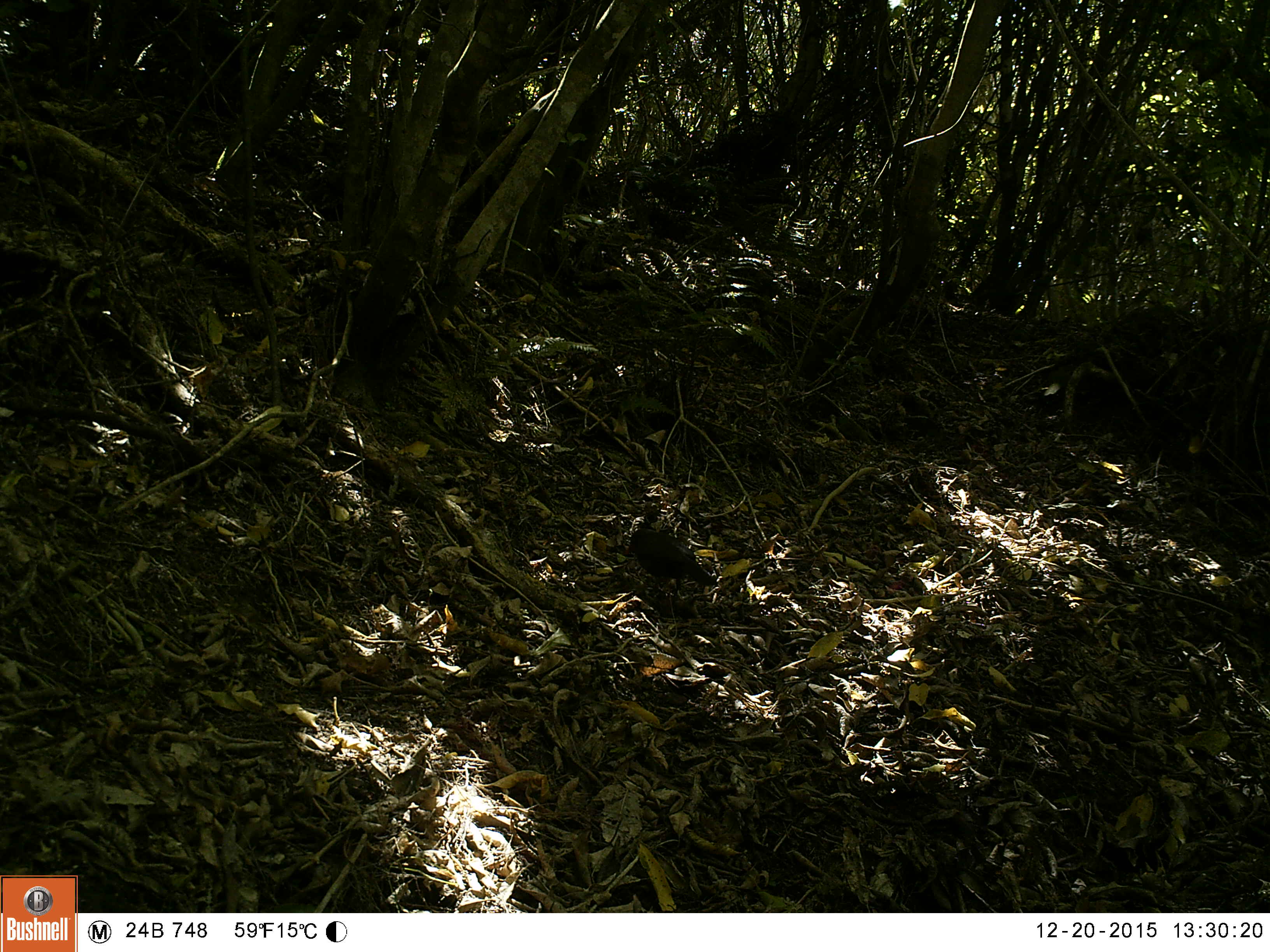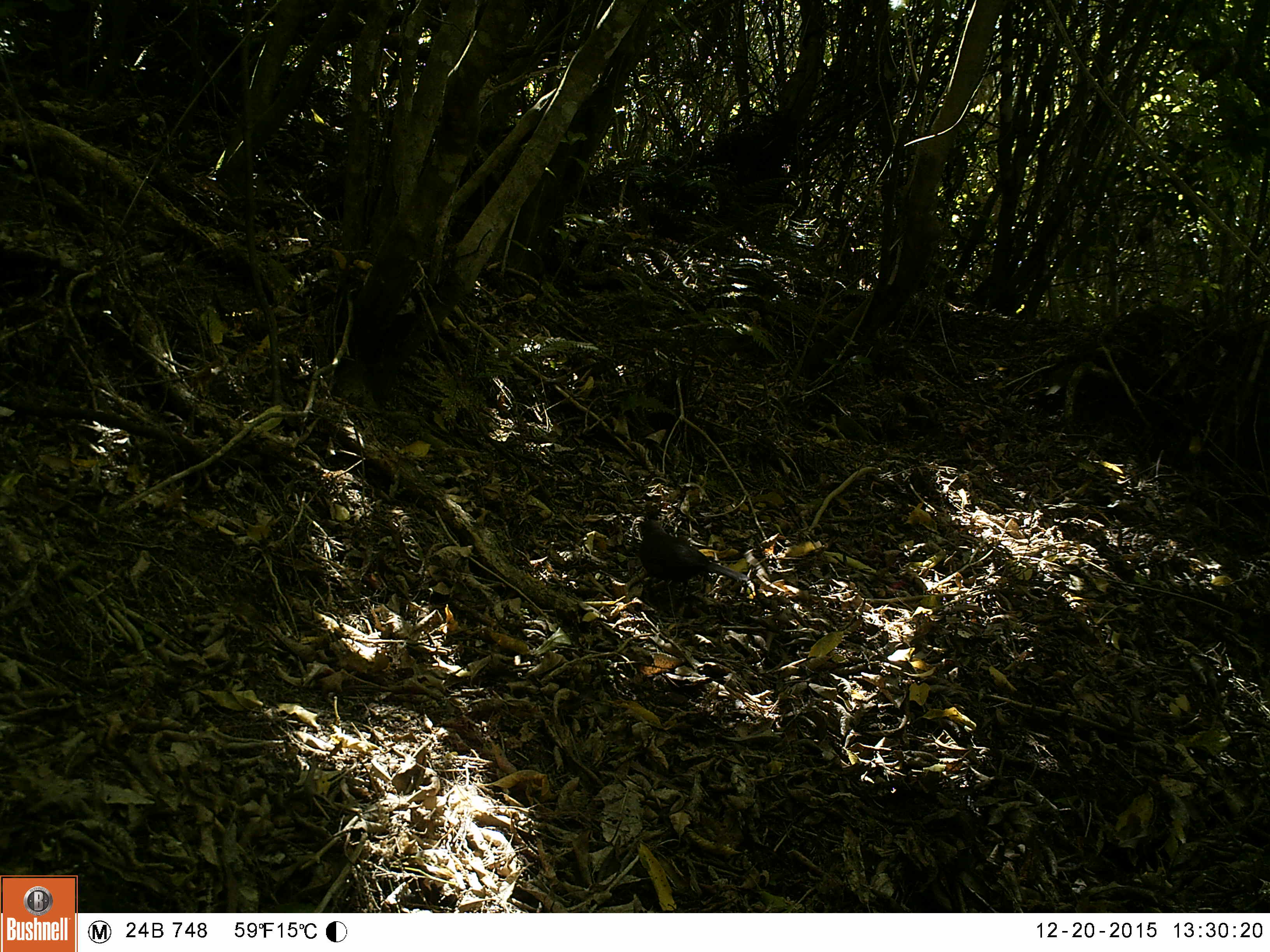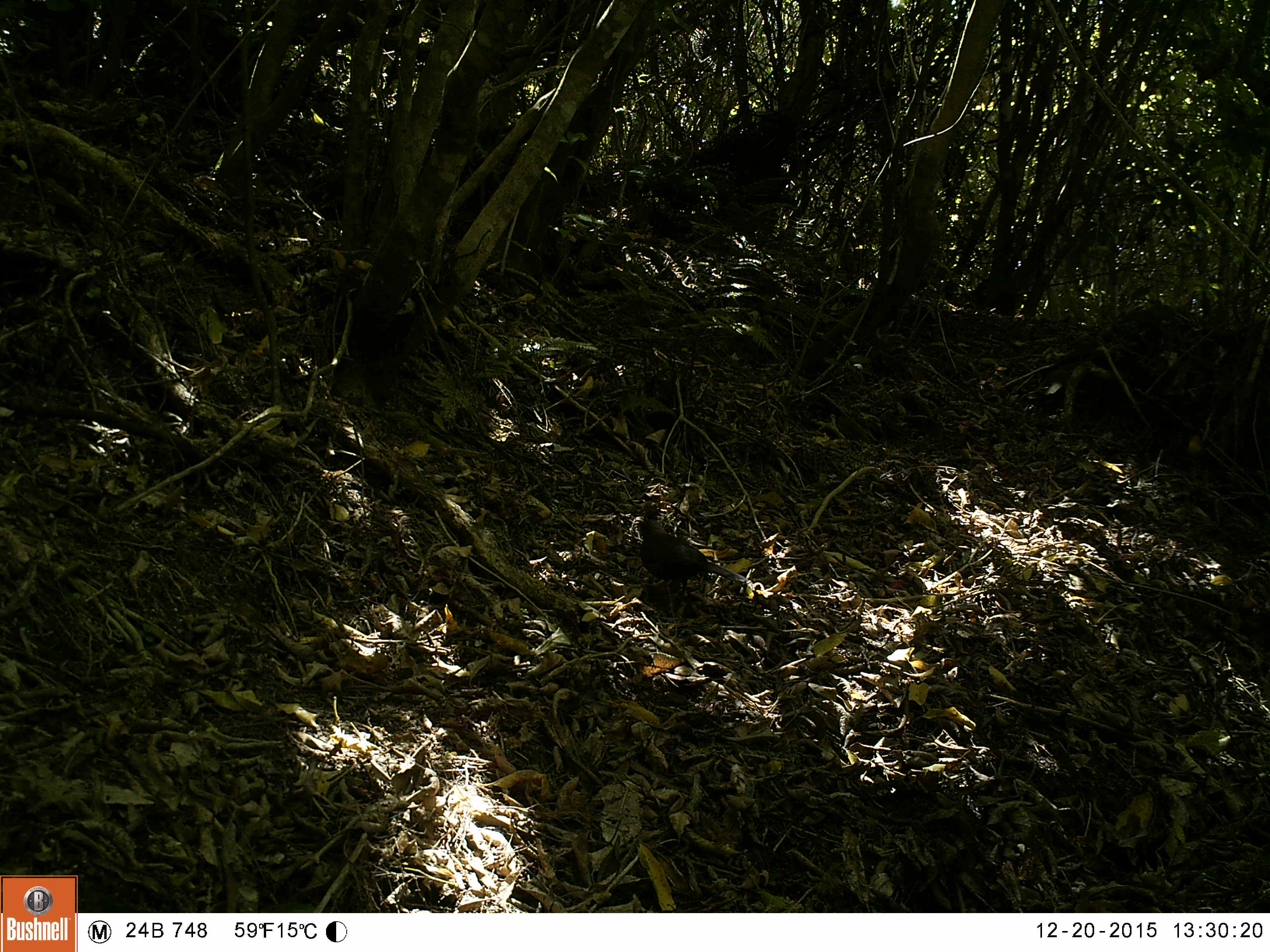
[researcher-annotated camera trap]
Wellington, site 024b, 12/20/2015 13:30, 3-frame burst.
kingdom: Animalia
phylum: Chordata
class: Aves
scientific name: Aves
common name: bird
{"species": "bird (Aves)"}